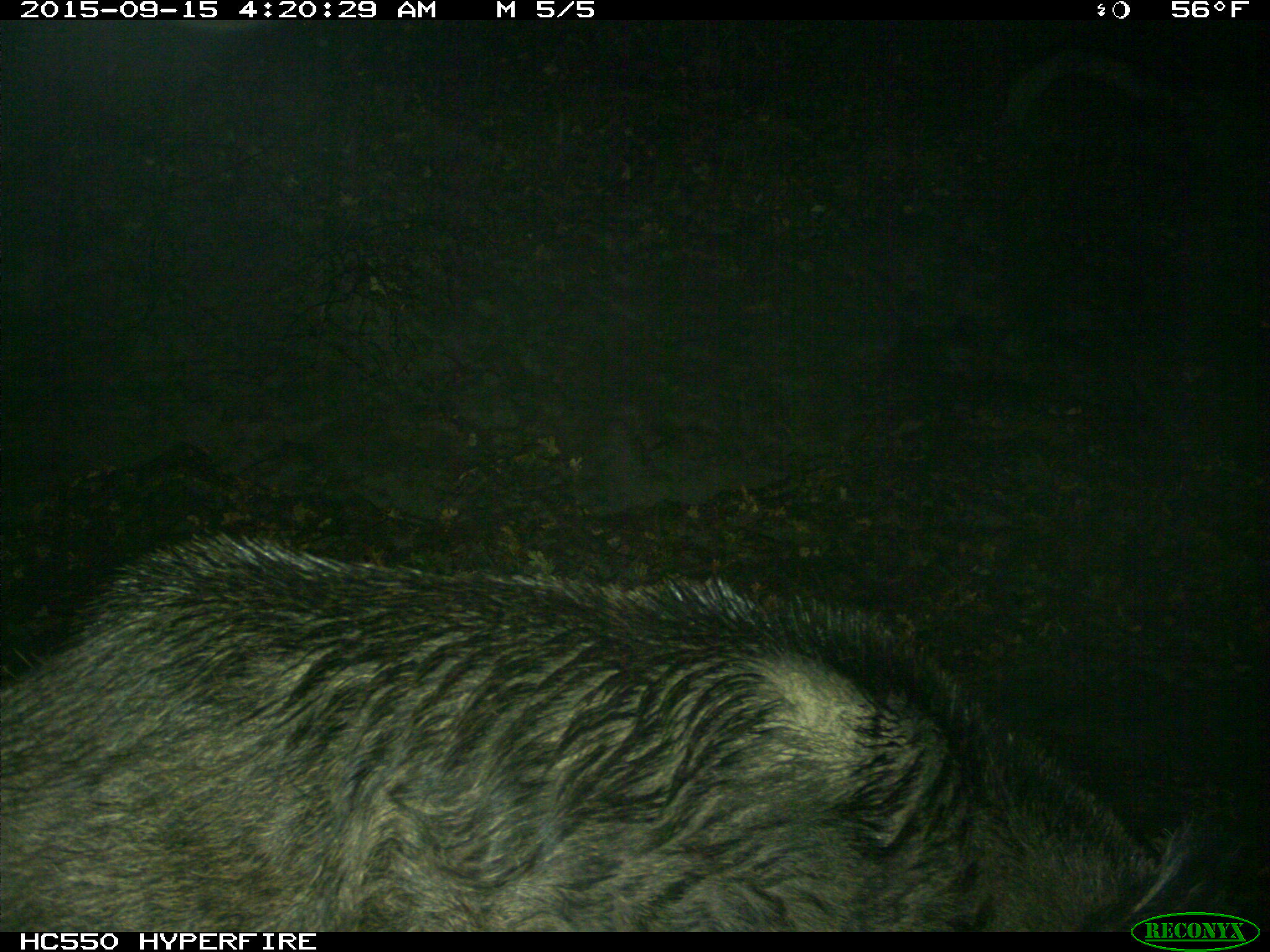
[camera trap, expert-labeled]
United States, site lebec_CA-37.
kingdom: Animalia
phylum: Chordata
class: Mammalia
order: Artiodactyla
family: Suidae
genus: Sus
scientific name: Sus scrofa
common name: wild boar